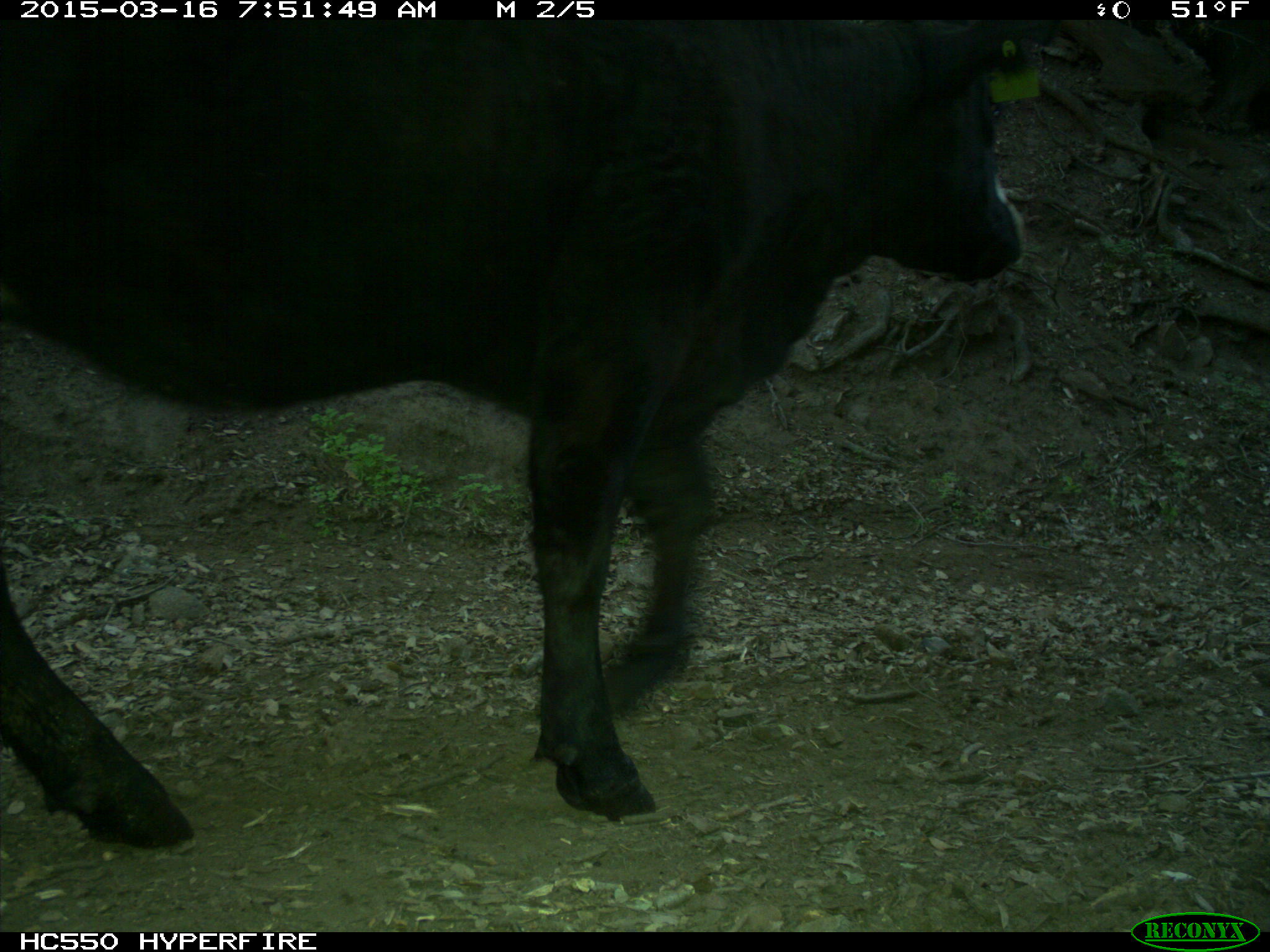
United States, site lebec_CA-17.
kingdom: Animalia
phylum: Chordata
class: Mammalia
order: Artiodactyla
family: Bovidae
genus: Bos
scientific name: Bos taurus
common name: domestic cow